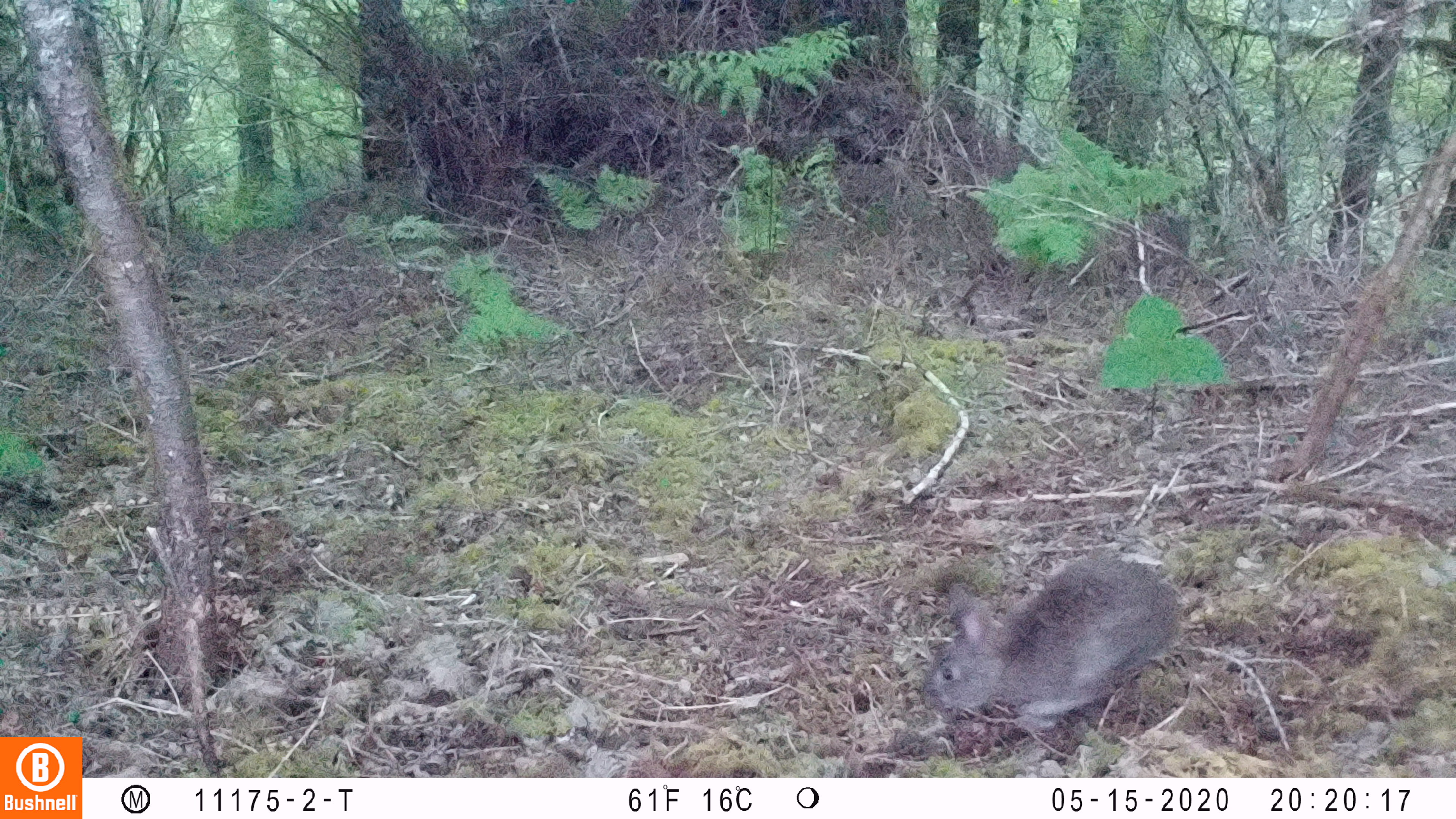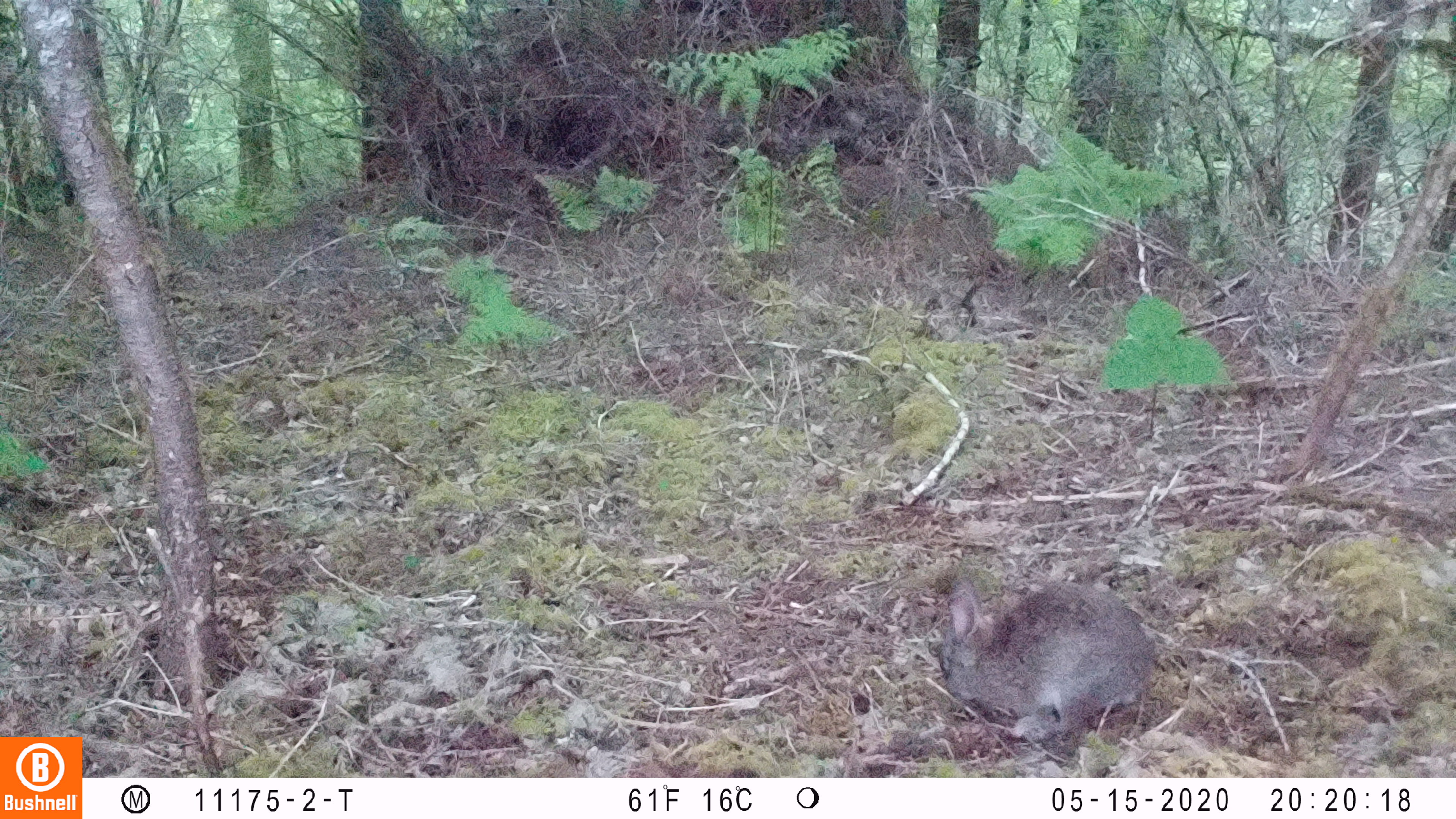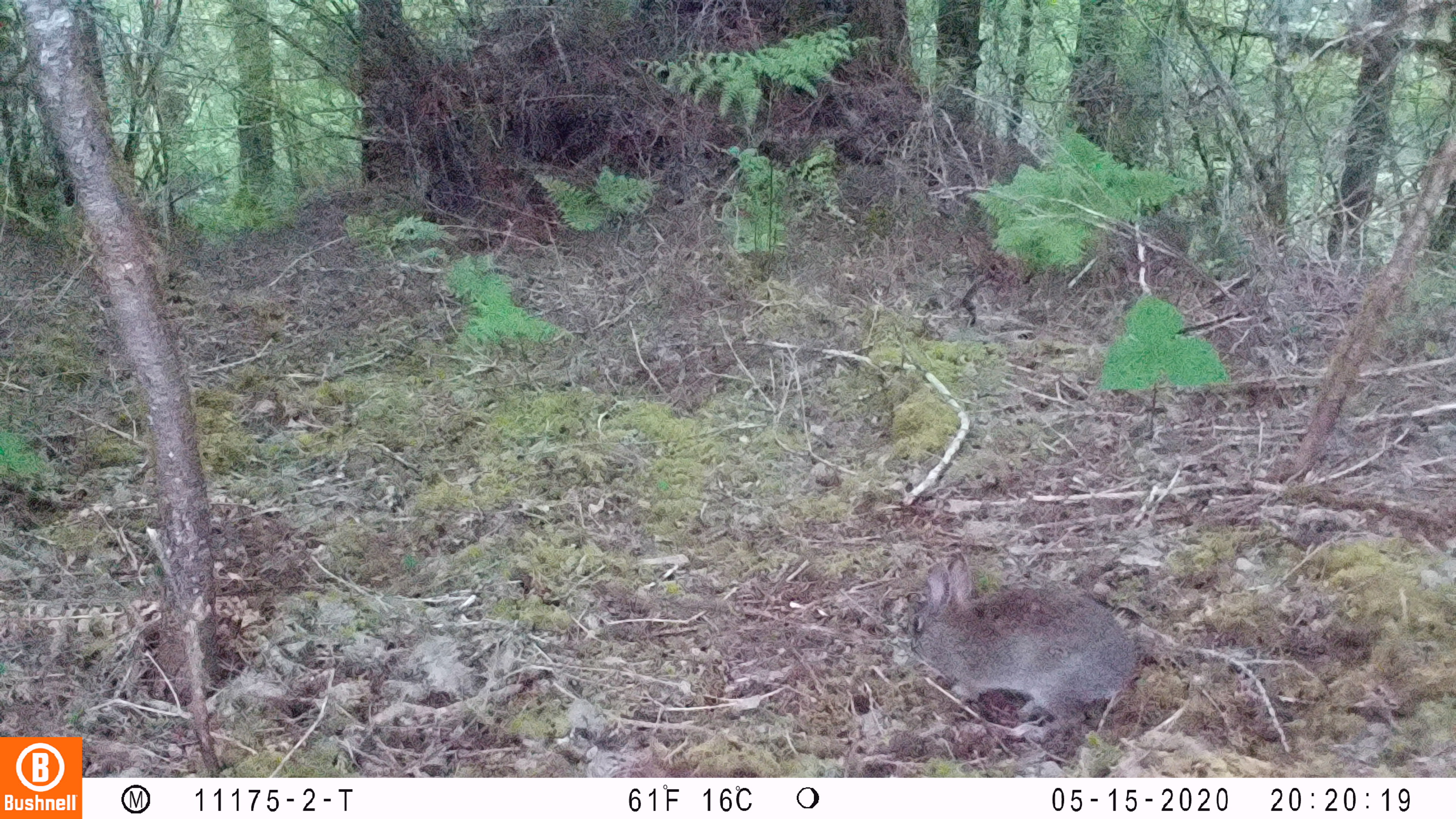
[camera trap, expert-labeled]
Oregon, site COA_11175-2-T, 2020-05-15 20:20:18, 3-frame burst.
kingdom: Animalia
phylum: Chordata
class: Mammalia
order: Lagomorpha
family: Leporidae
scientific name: Leporidae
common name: hares and rabbits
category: leporidae family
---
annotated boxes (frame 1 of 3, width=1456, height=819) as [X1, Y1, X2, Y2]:
leporidae family: [915, 548, 1184, 745]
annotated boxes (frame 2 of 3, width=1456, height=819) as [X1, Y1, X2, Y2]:
leporidae family: [930, 574, 1162, 737]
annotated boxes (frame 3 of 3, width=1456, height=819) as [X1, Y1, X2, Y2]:
leporidae family: [900, 541, 1136, 740]